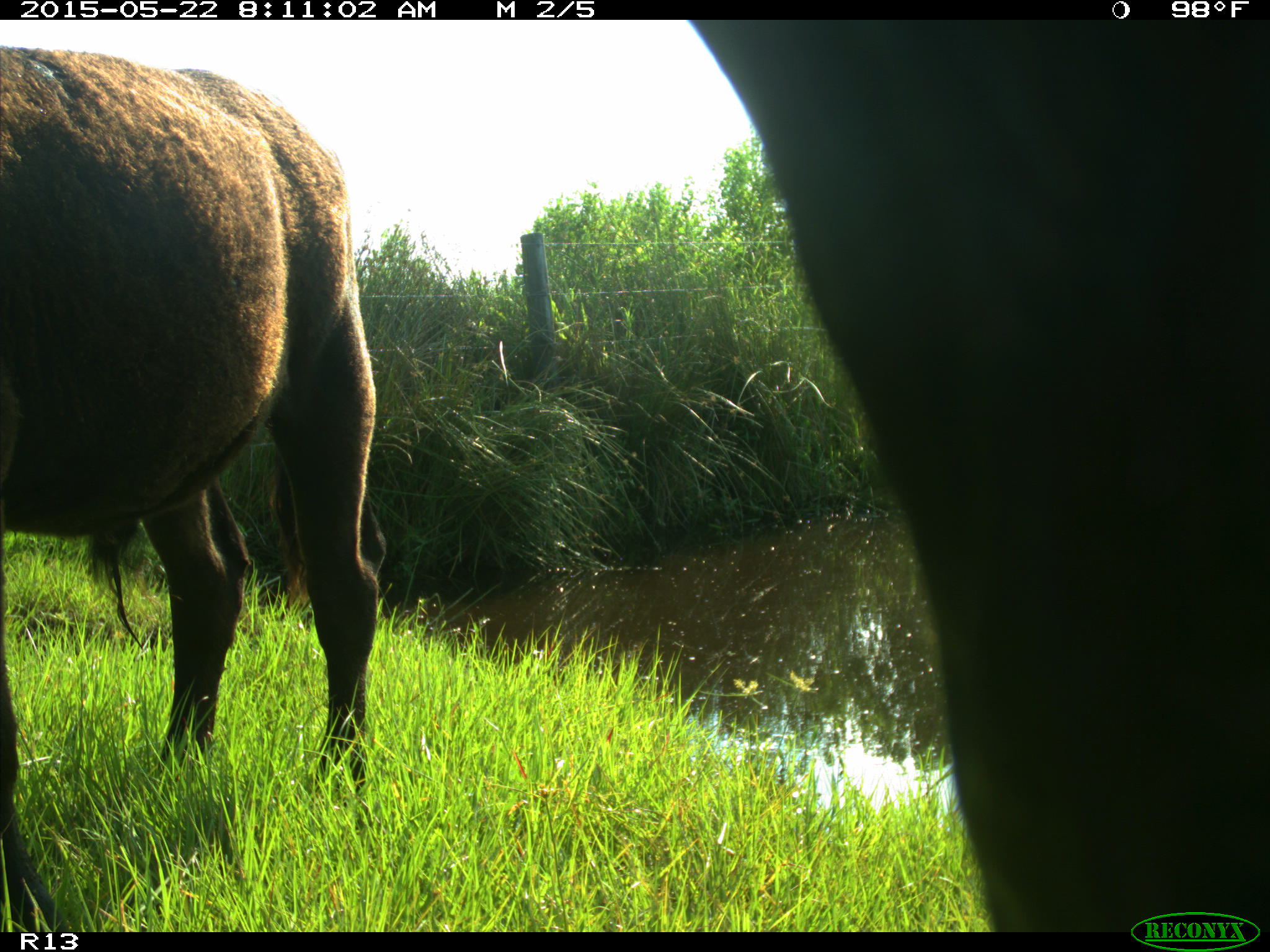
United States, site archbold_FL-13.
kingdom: Animalia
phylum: Chordata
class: Mammalia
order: Artiodactyla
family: Bovidae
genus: Bos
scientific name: Bos taurus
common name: domestic cow